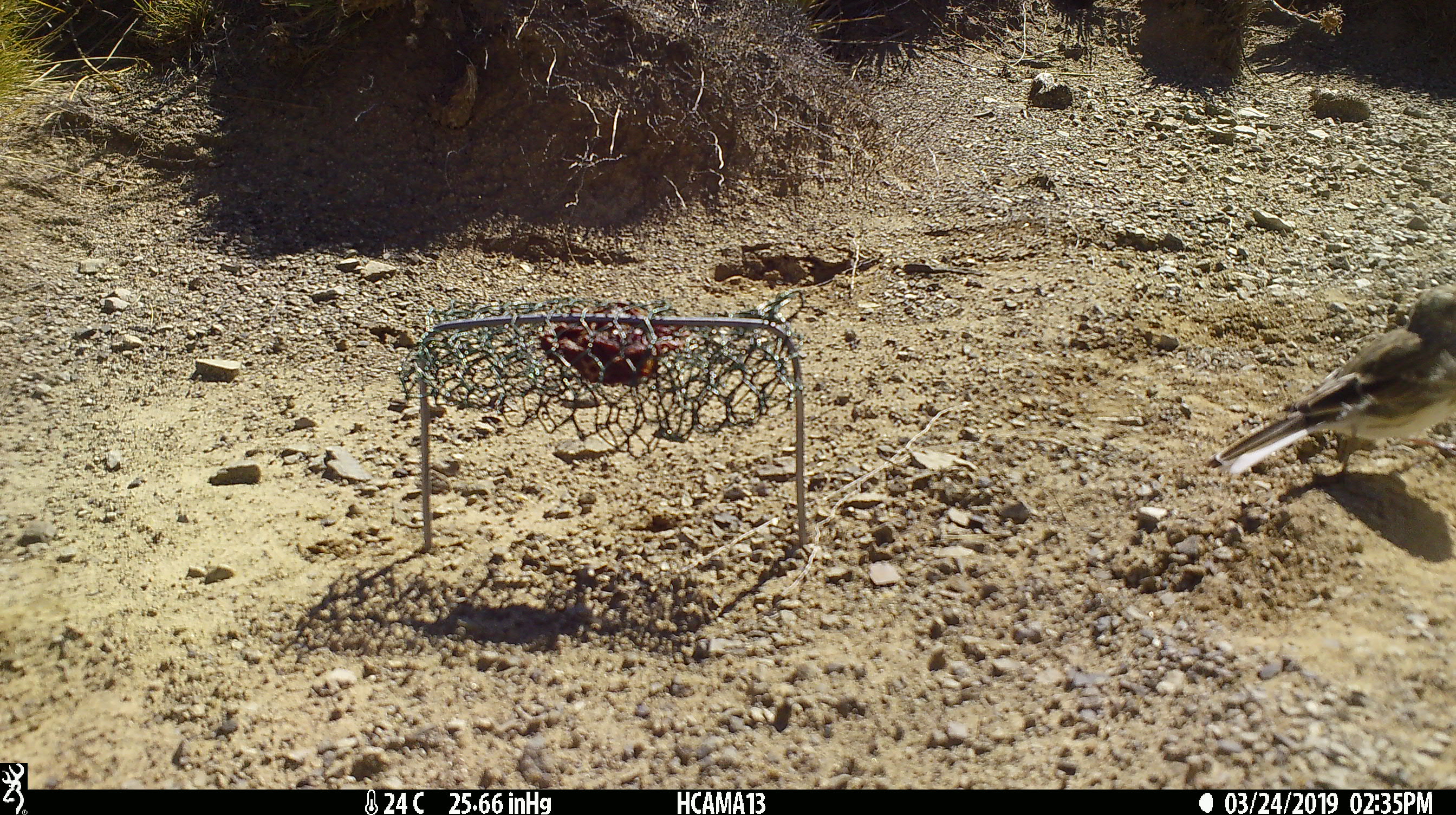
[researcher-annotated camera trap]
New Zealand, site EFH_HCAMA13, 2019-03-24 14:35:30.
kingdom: Animalia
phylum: Chordata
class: Aves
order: Passeriformes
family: Motacillidae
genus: Anthus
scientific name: Anthus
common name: pipit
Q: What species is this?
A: Pipit (Anthus).